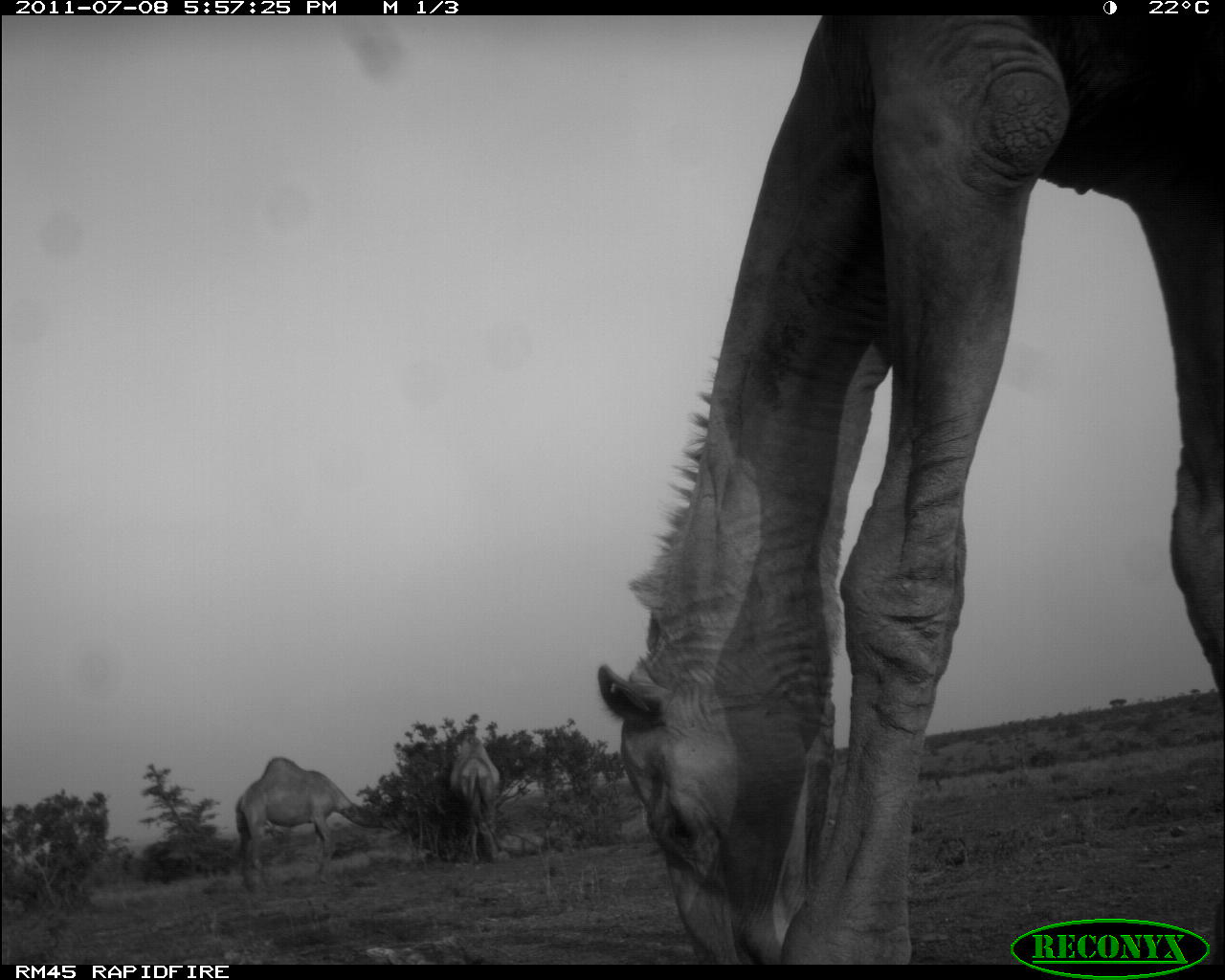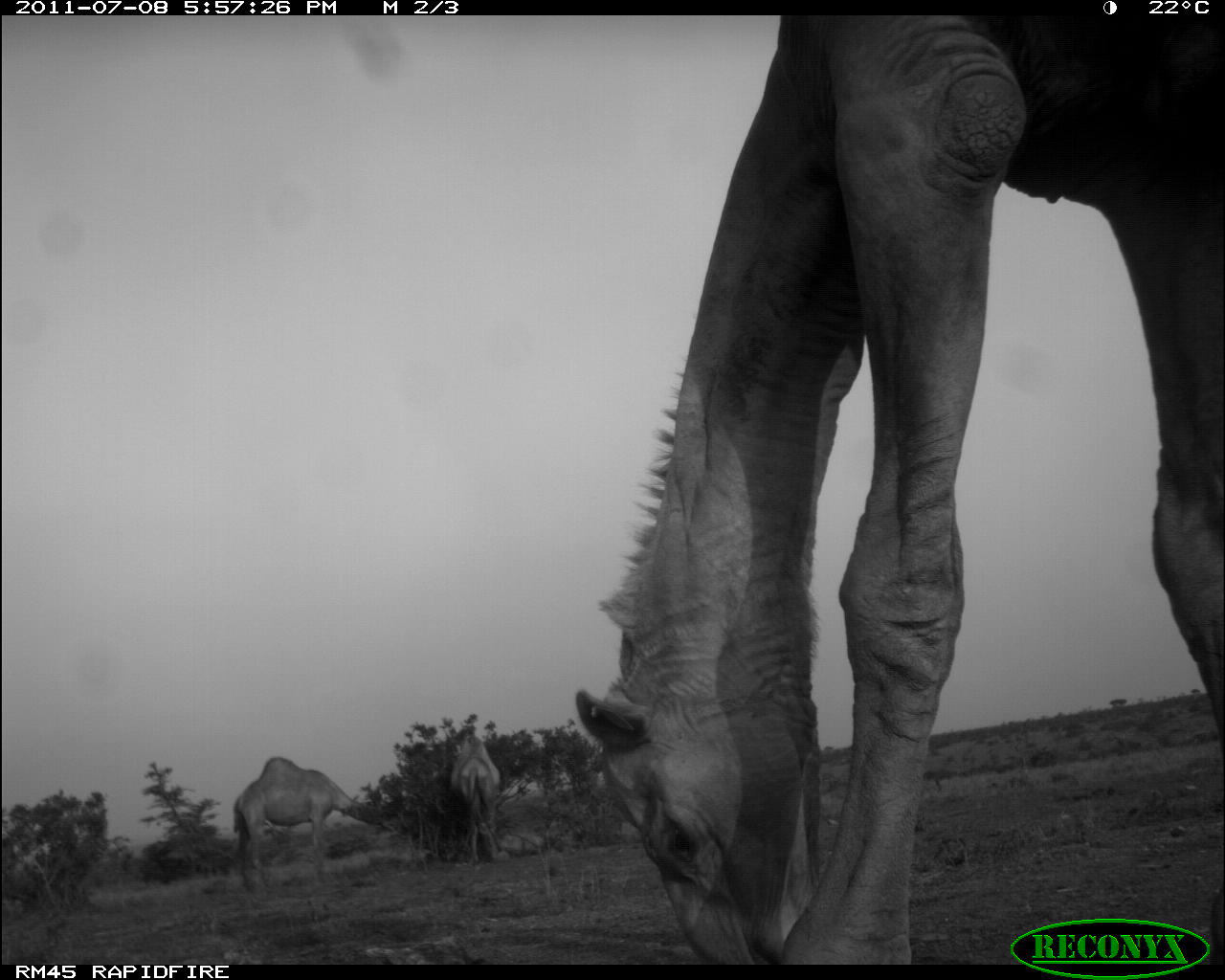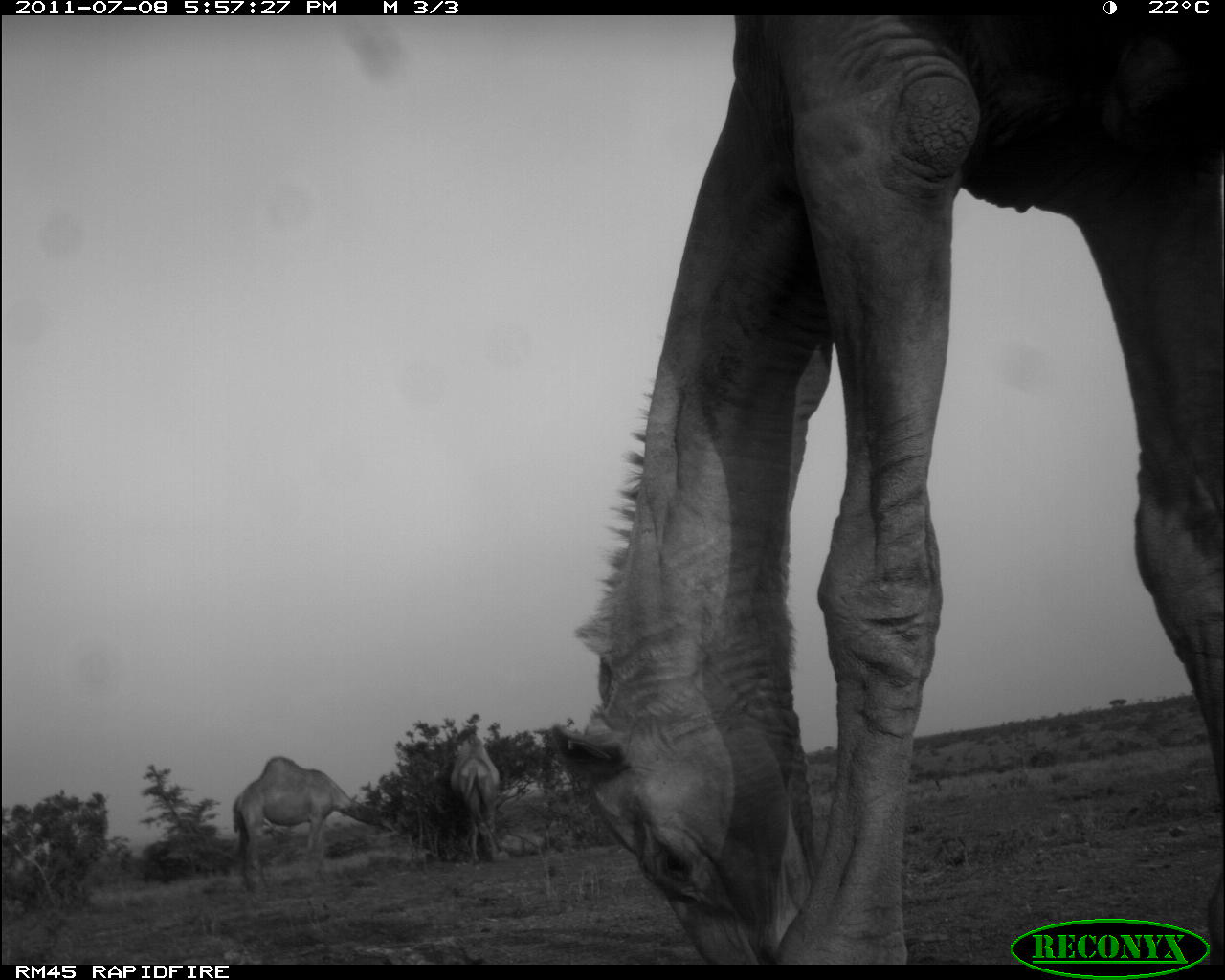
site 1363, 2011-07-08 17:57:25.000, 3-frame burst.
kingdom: Animalia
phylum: Chordata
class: Mammalia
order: Artiodactyla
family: Camelidae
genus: Camelus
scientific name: Camelus dromedarius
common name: dromedary camel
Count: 3.